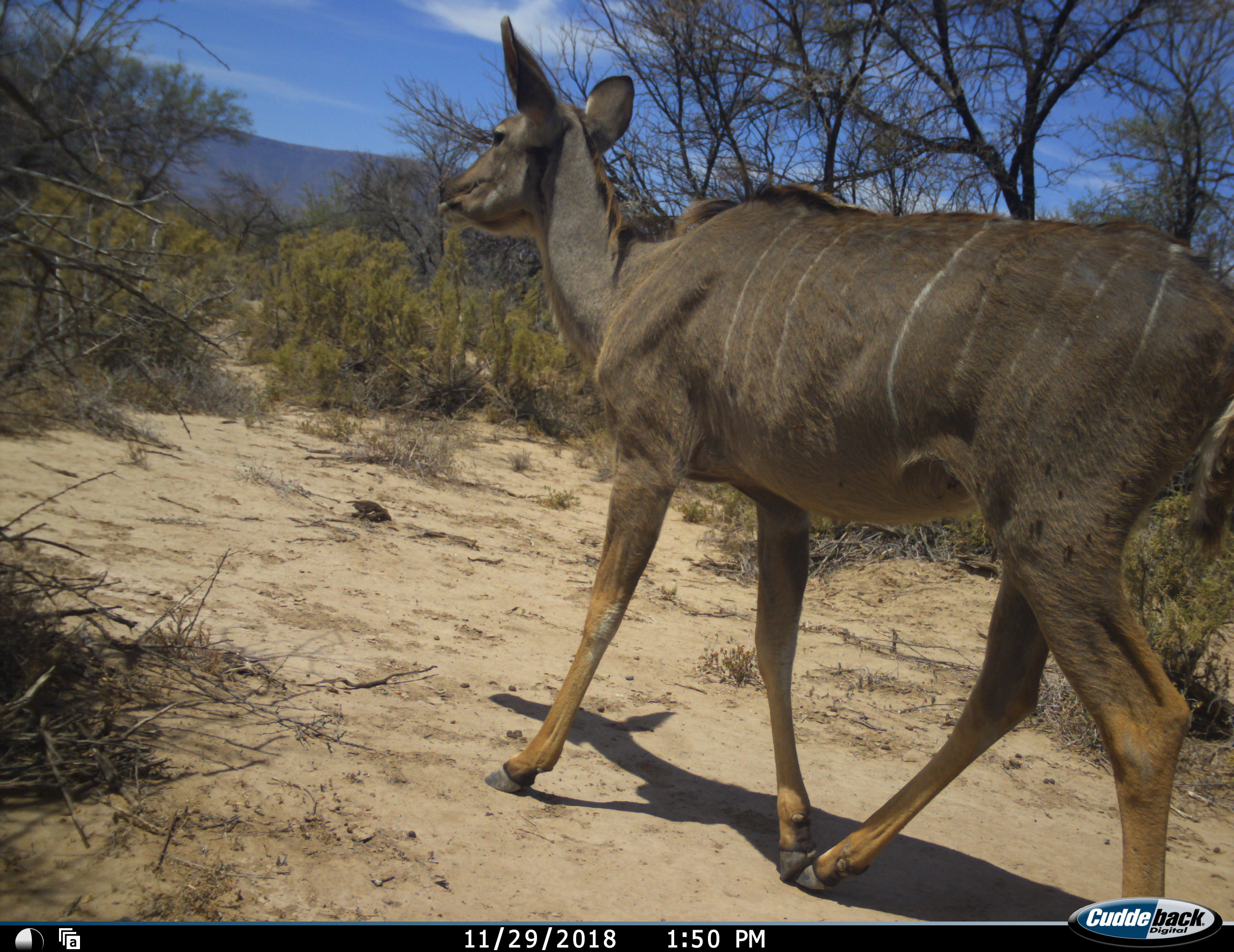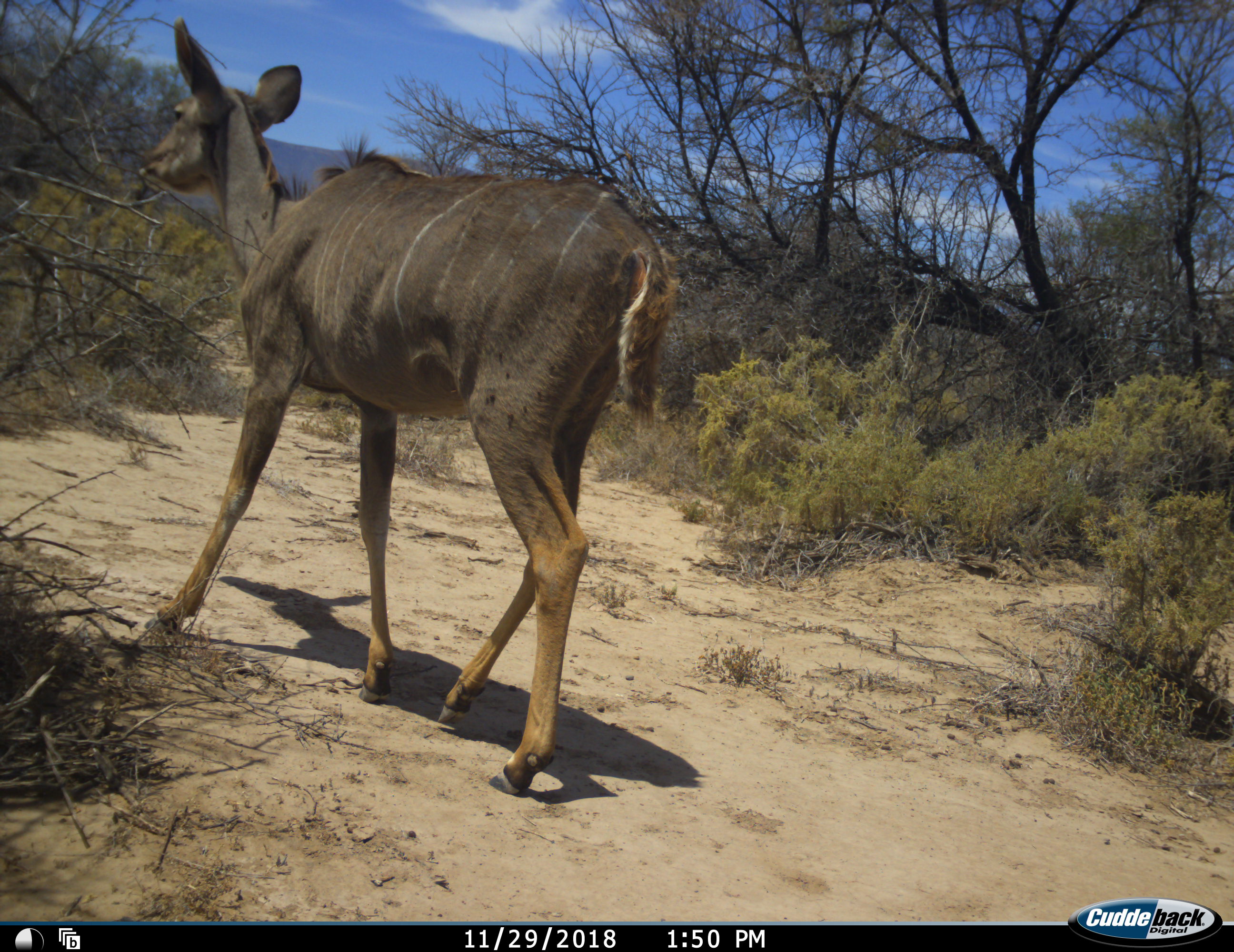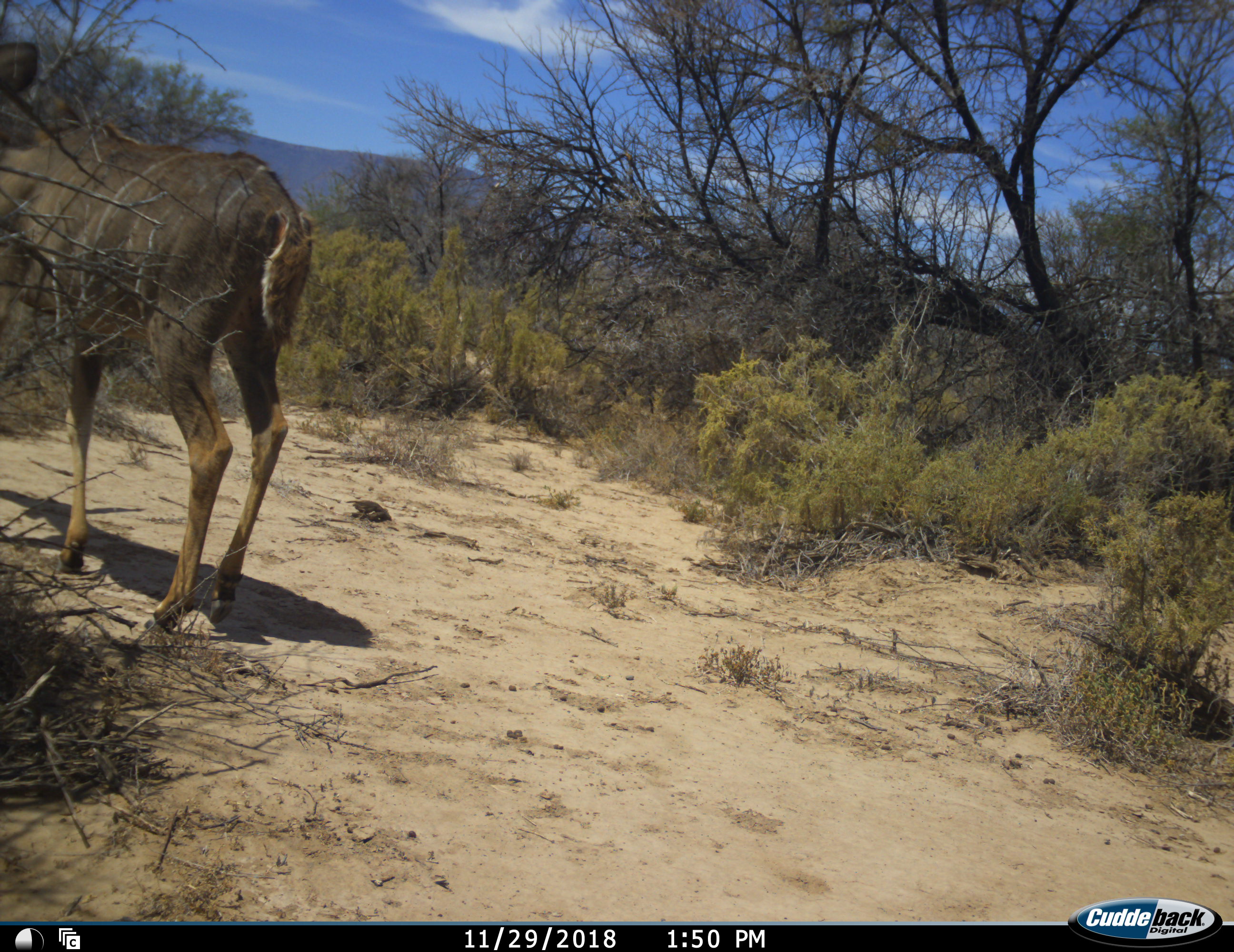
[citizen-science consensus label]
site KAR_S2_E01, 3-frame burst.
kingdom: Animalia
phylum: Chordata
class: Mammalia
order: Artiodactyla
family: Bovidae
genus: Tragelaphus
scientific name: Tragelaphus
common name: kudu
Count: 1.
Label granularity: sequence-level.